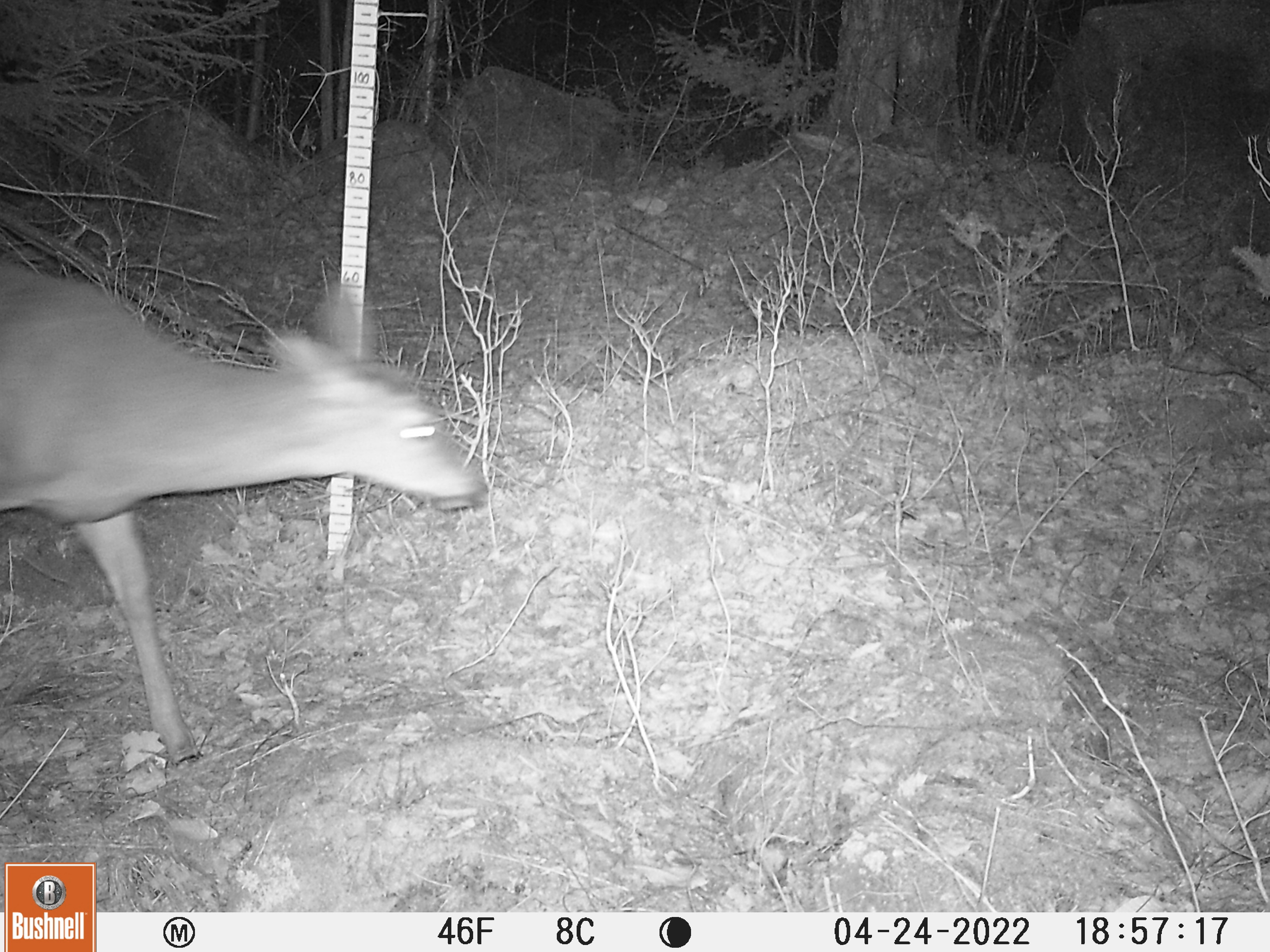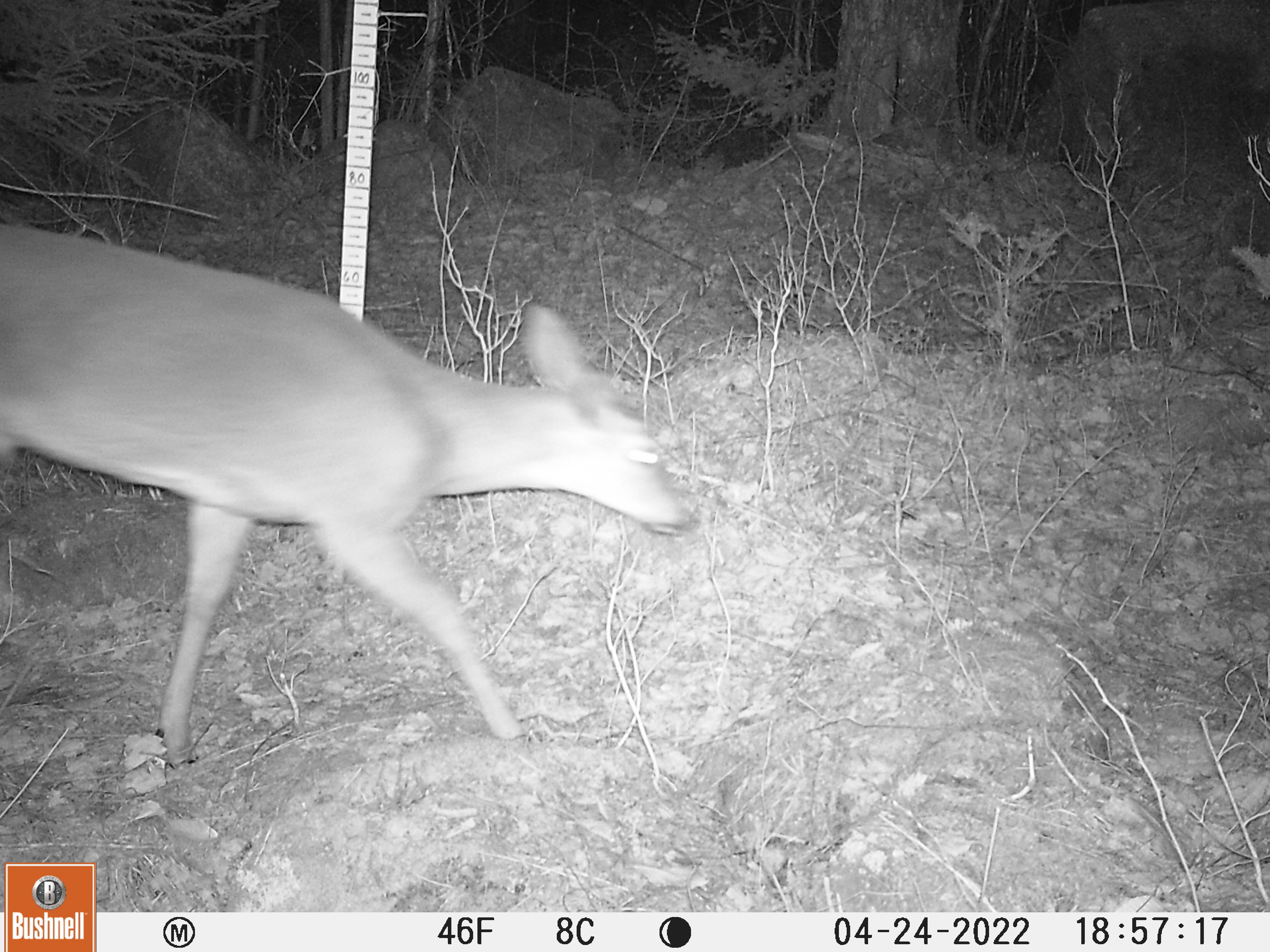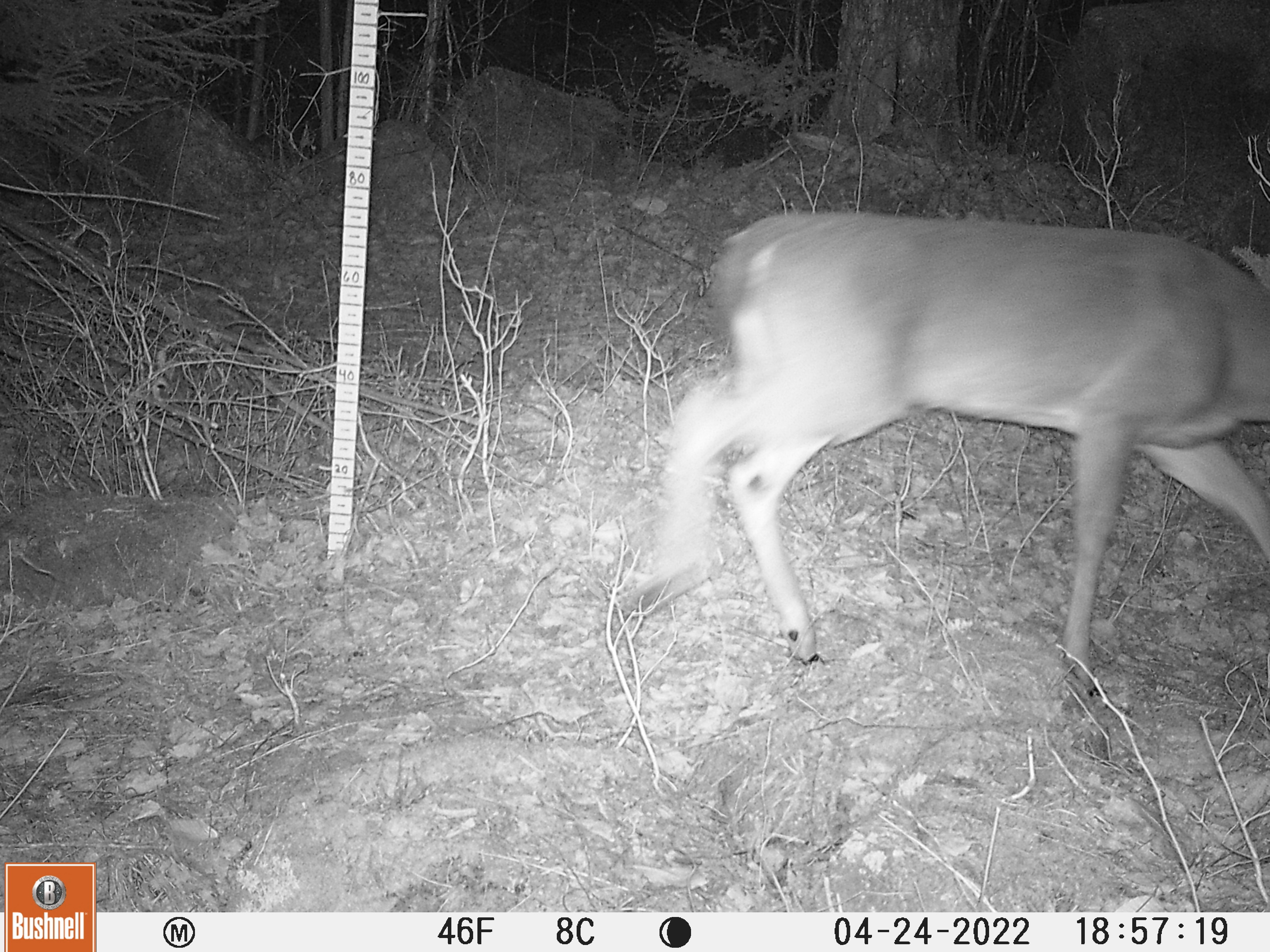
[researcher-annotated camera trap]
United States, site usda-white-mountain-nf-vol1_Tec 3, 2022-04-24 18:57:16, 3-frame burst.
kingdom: Animalia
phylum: Chordata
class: Mammalia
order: Artiodactyla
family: Cervidae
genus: Odocoileus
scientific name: Odocoileus virginianus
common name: white-tailed deer